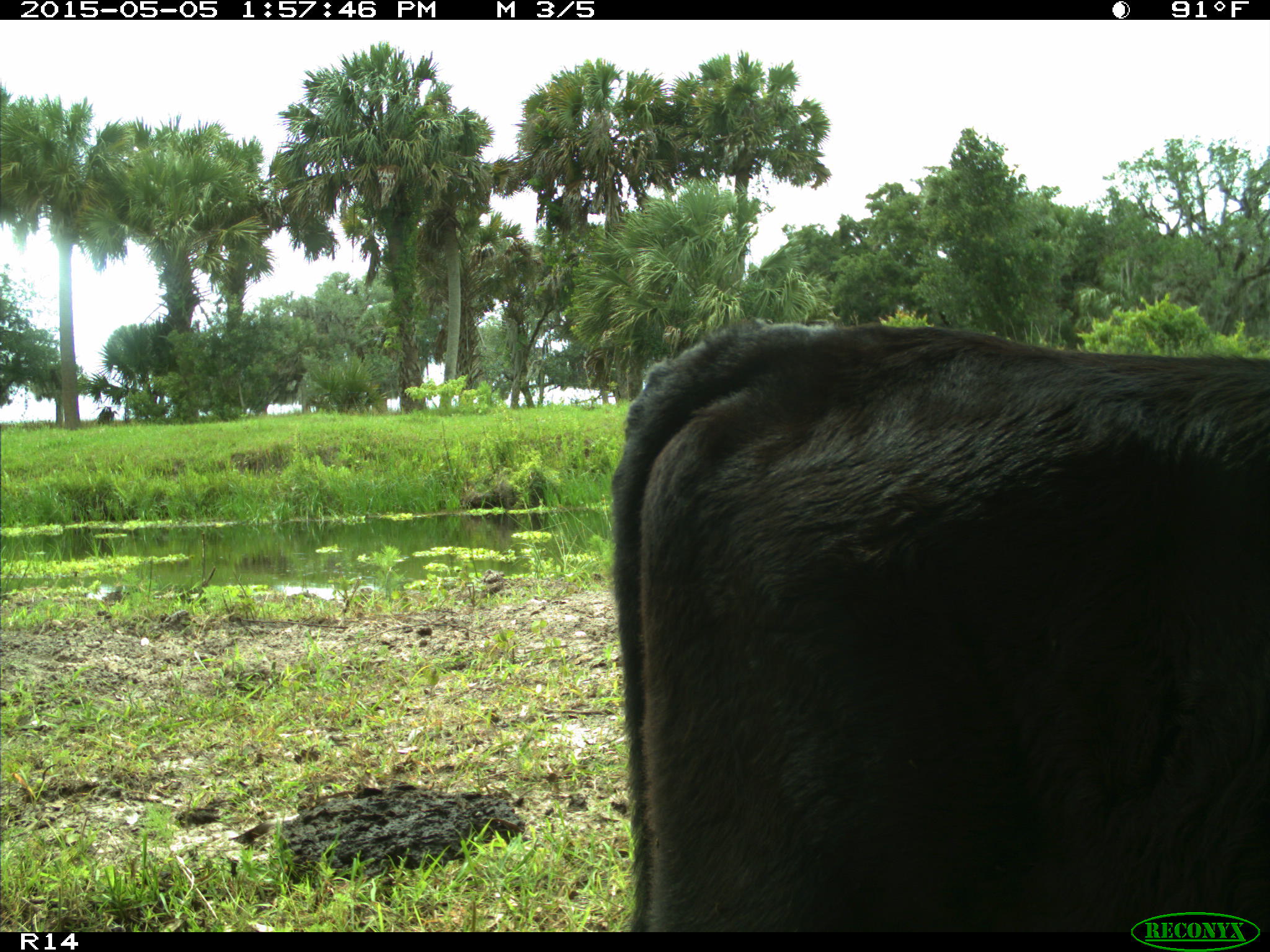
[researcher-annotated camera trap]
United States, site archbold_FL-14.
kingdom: Animalia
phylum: Chordata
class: Mammalia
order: Artiodactyla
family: Bovidae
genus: Bos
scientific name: Bos taurus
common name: domestic cow